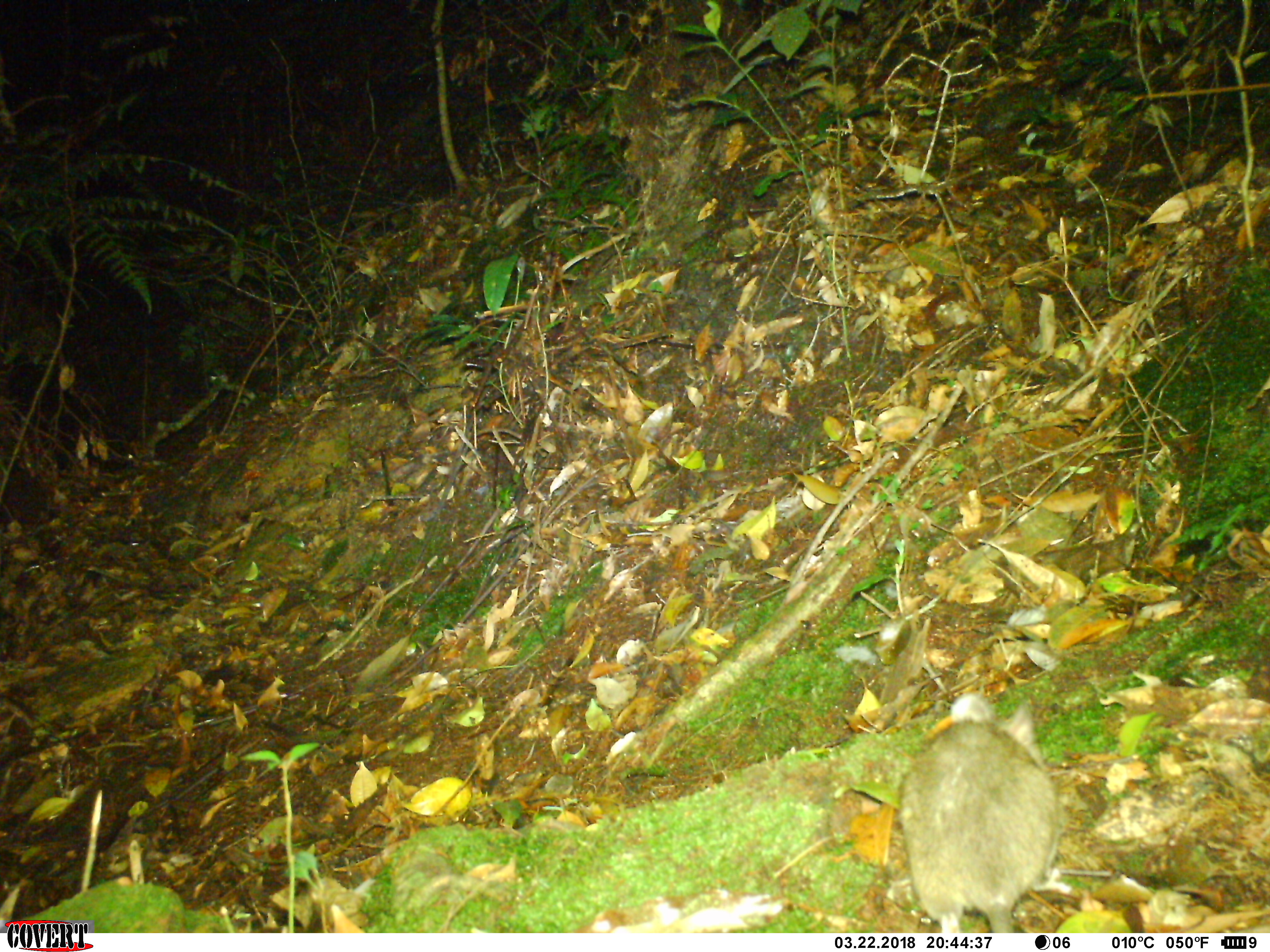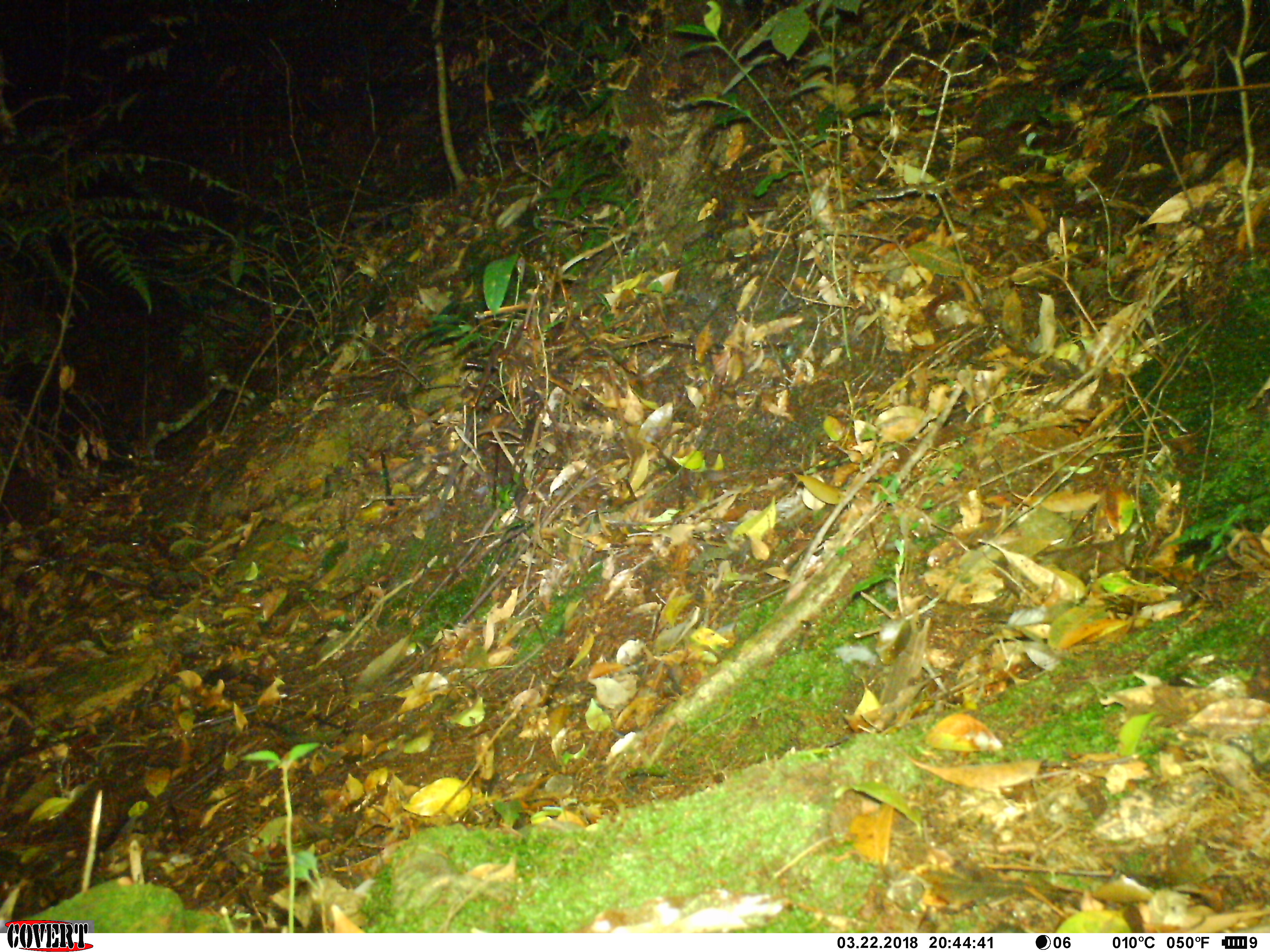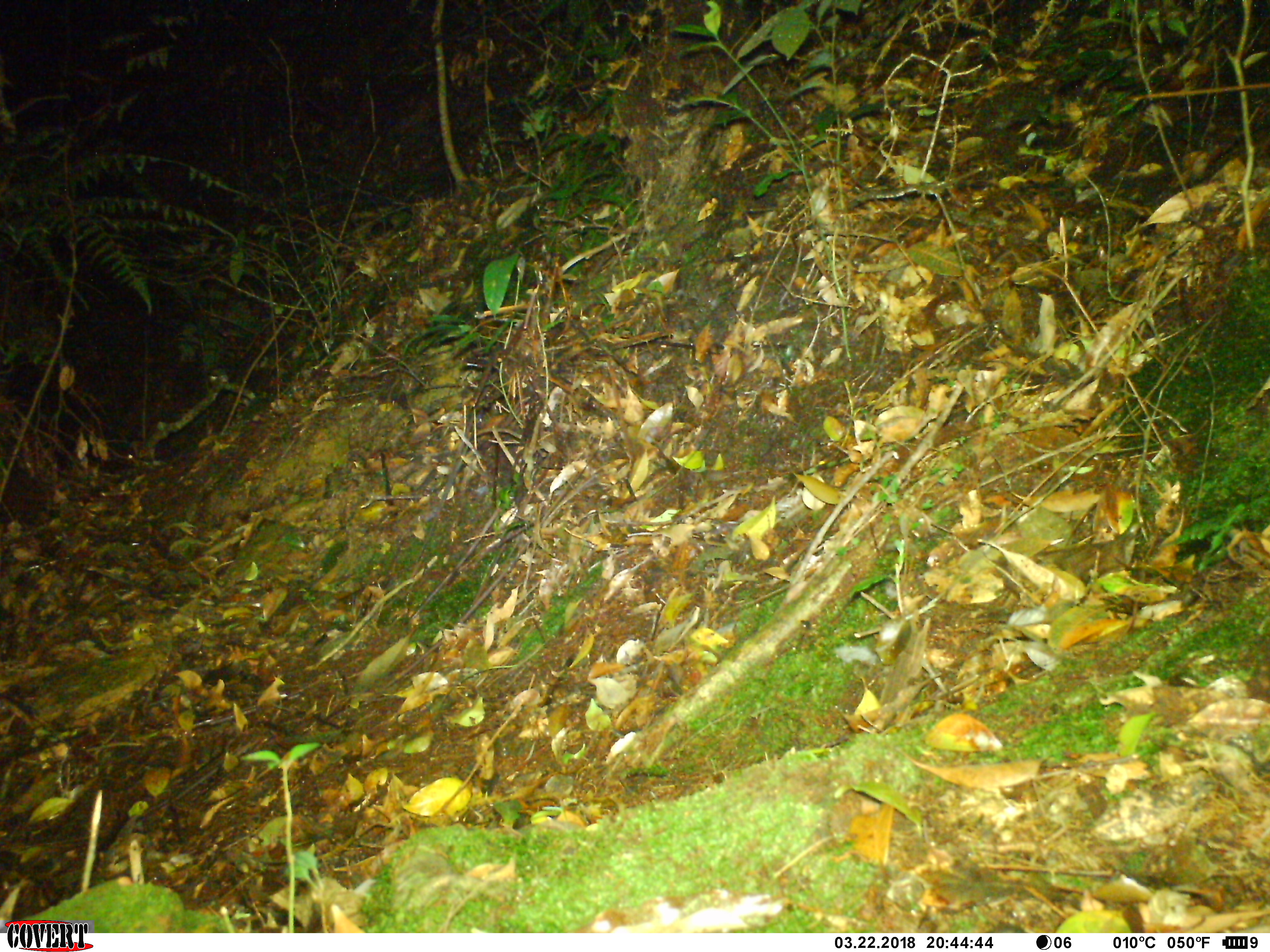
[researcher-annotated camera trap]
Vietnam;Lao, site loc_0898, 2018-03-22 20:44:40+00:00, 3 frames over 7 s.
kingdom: Animalia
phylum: Chordata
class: Mammalia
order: Rodentia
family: Muridae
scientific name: Muridae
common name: old-world mice and rats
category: unidentified murid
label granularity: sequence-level